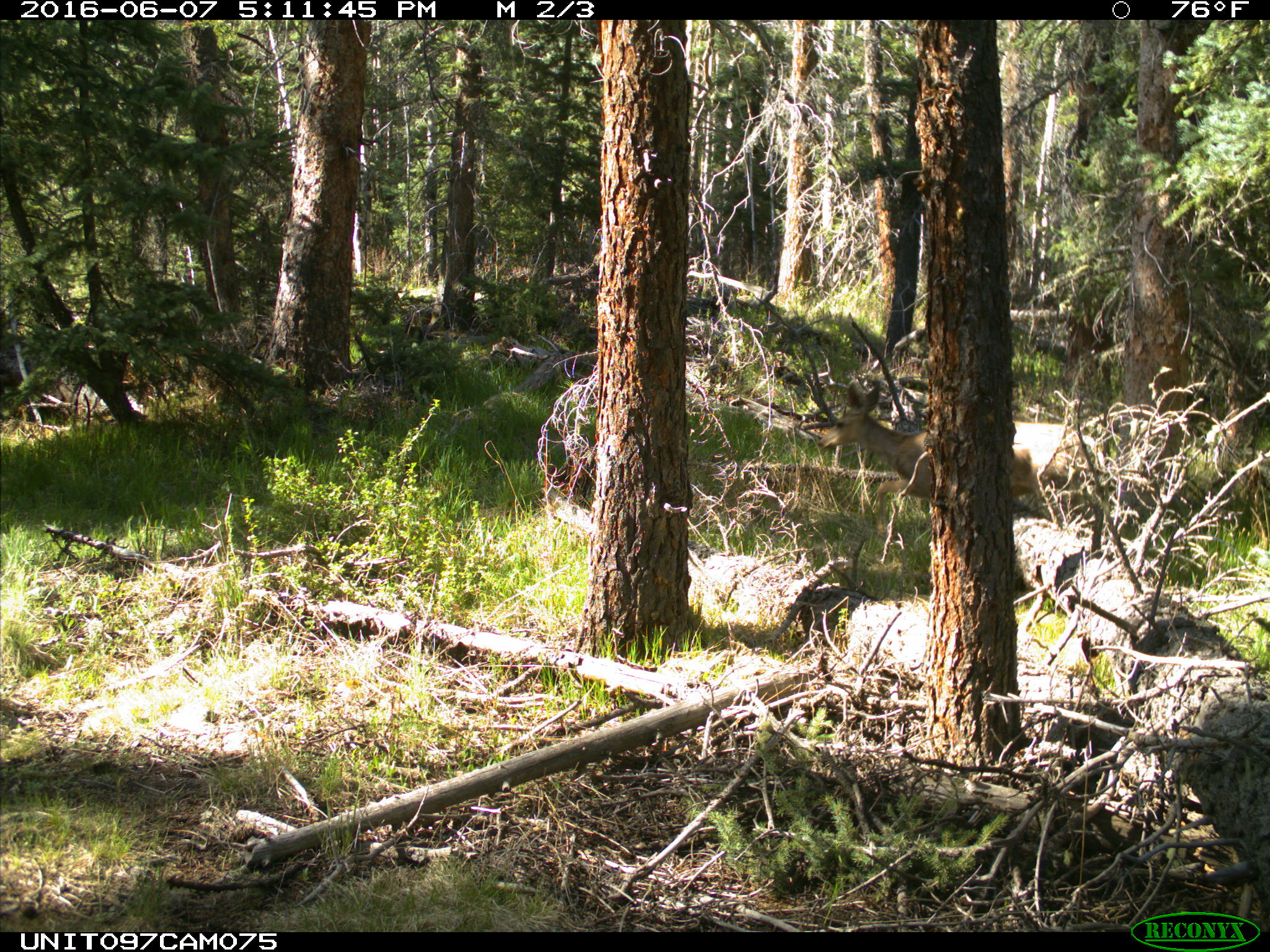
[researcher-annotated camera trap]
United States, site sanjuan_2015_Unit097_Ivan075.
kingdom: Animalia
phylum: Chordata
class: Mammalia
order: Artiodactyla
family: Cervidae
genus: Odocoileus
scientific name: Odocoileus hemionus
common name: mule deer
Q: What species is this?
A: Odocoileus hemionus (mule deer).